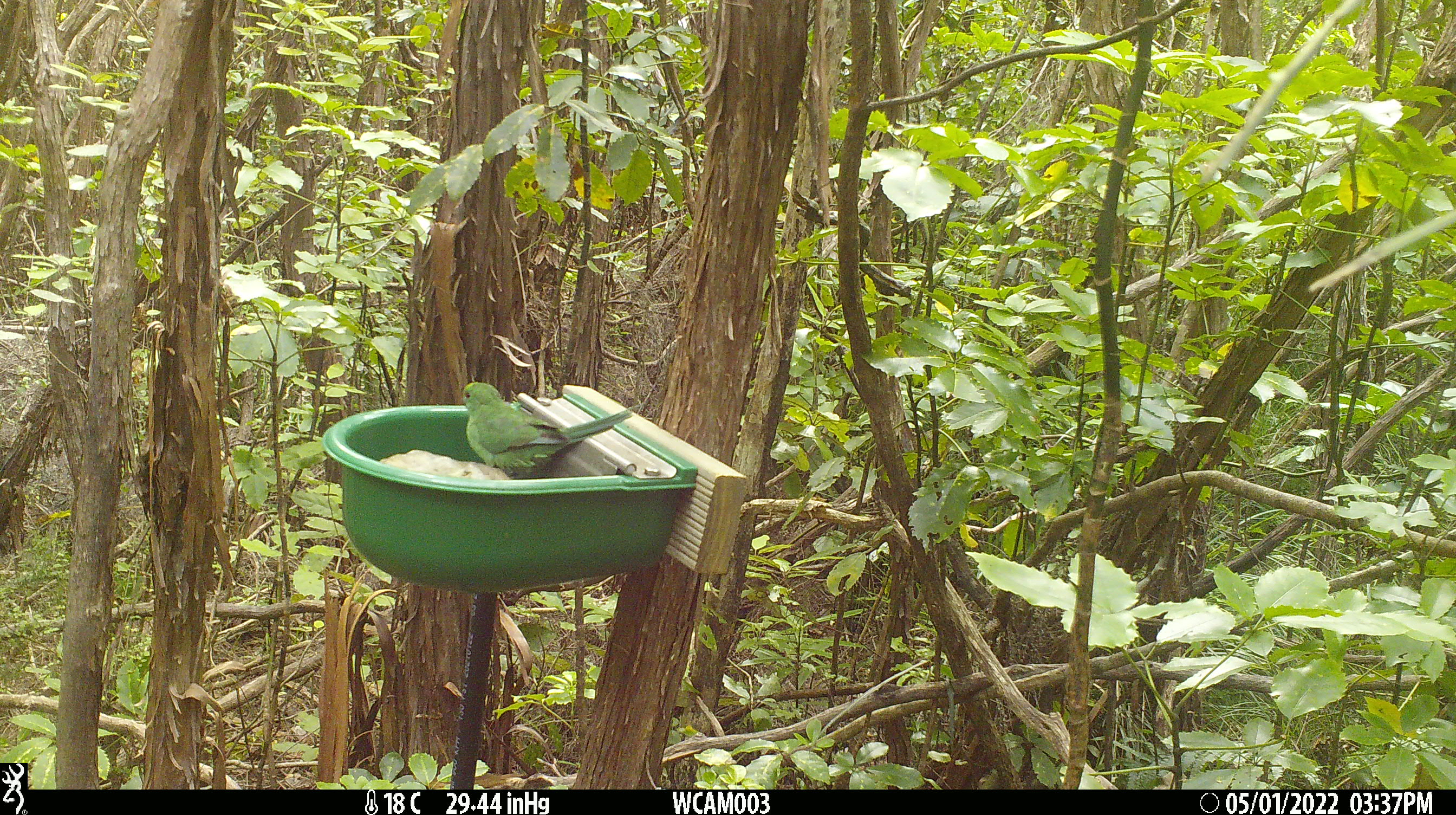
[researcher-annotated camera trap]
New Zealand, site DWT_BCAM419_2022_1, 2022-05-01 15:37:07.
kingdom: Animalia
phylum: Chordata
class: Aves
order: Psittaciformes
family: Psittaculidae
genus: Cyanoramphus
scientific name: Cyanoramphus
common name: parakeet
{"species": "parakeet (Cyanoramphus)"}